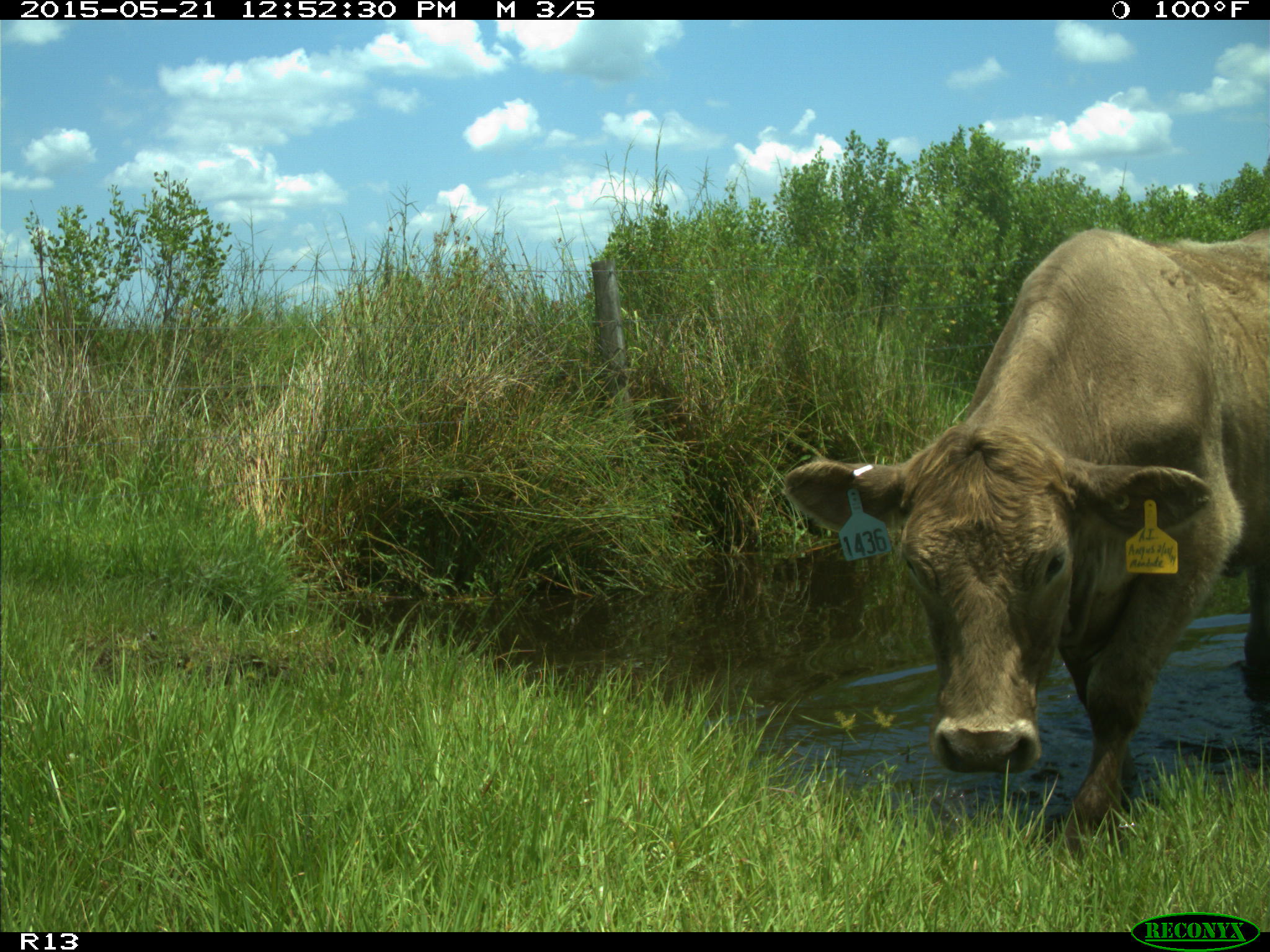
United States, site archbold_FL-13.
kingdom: Animalia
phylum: Chordata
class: Mammalia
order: Artiodactyla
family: Bovidae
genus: Bos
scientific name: Bos taurus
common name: domestic cow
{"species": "Bos taurus (domestic cow)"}